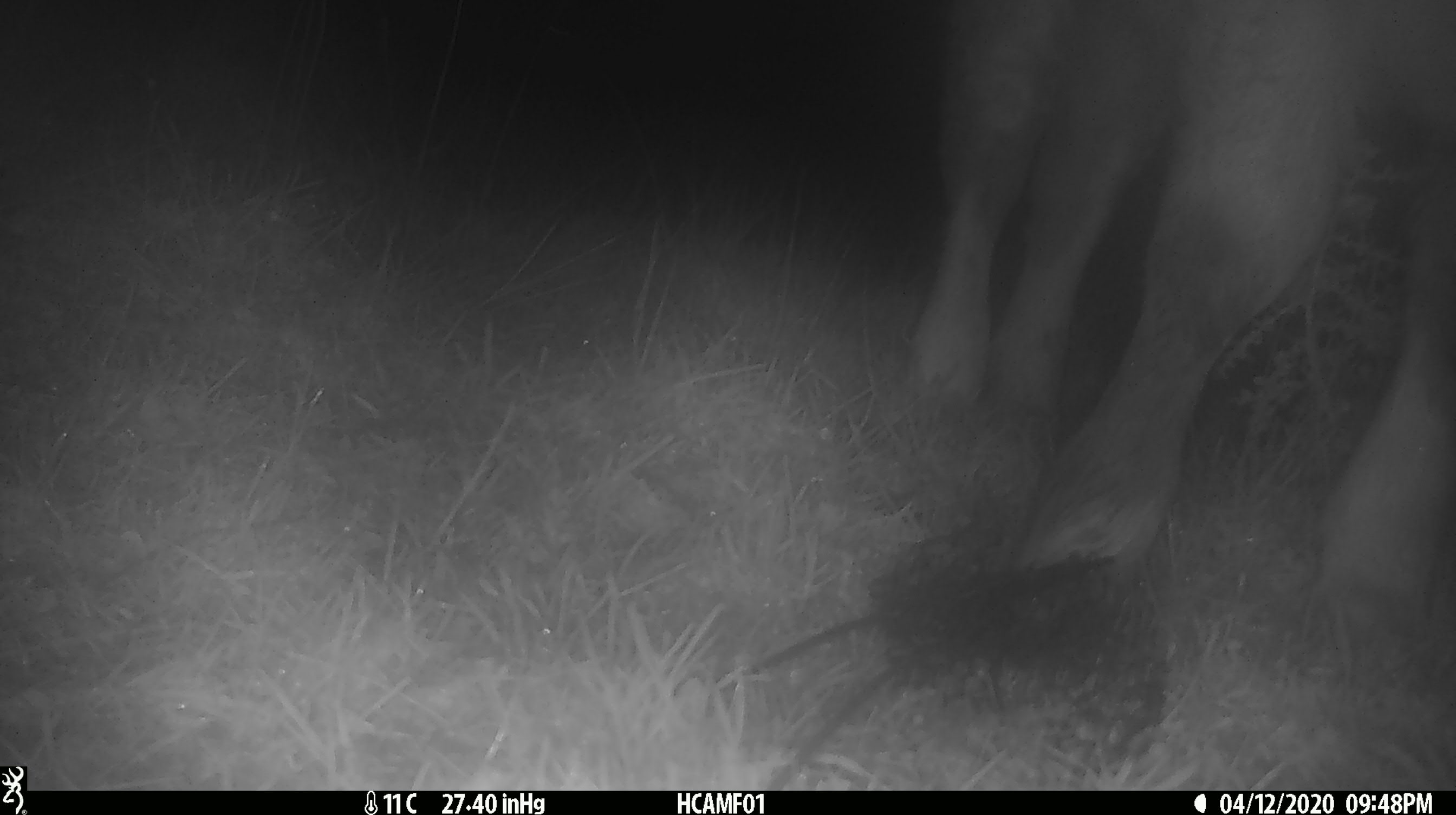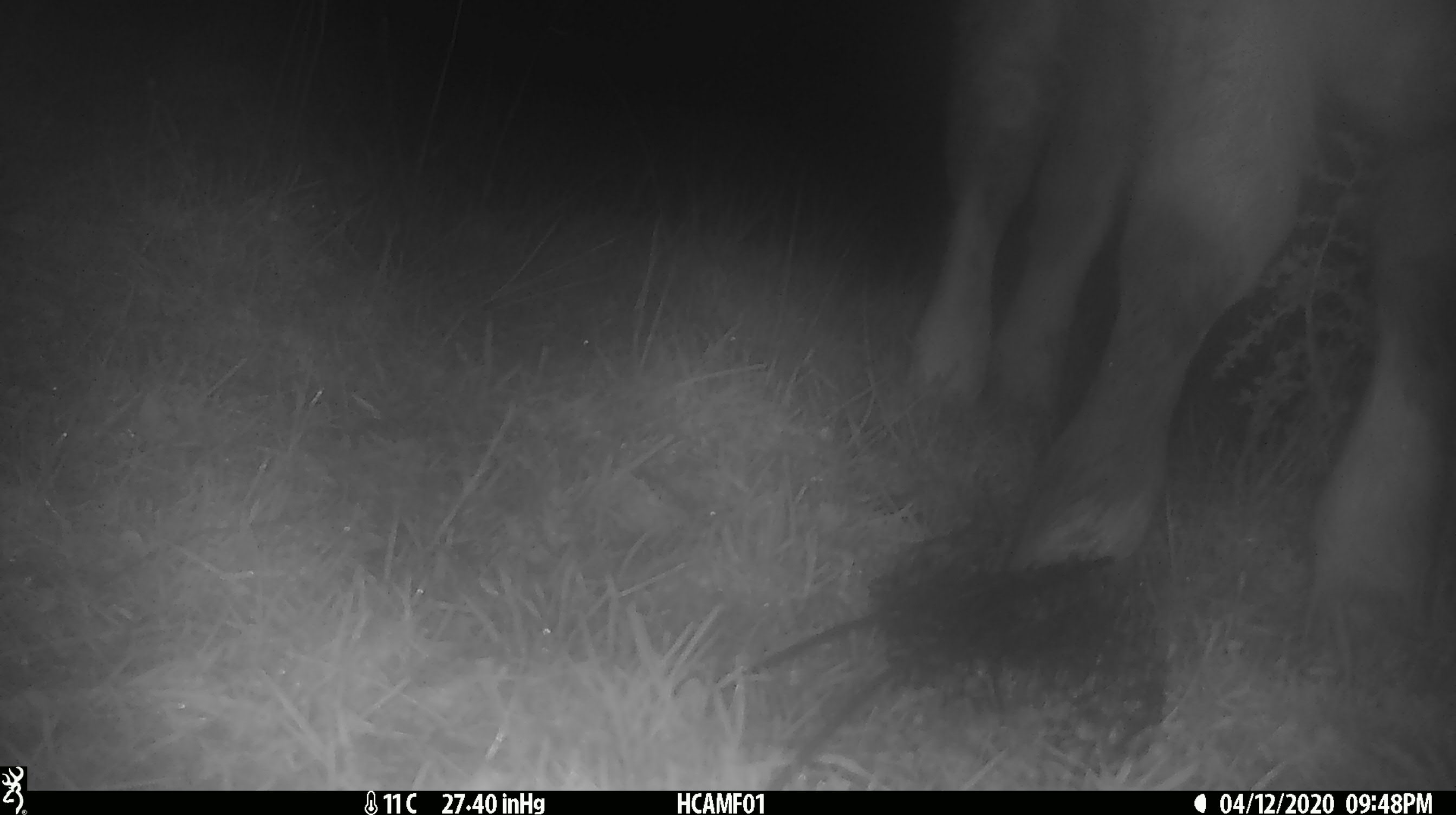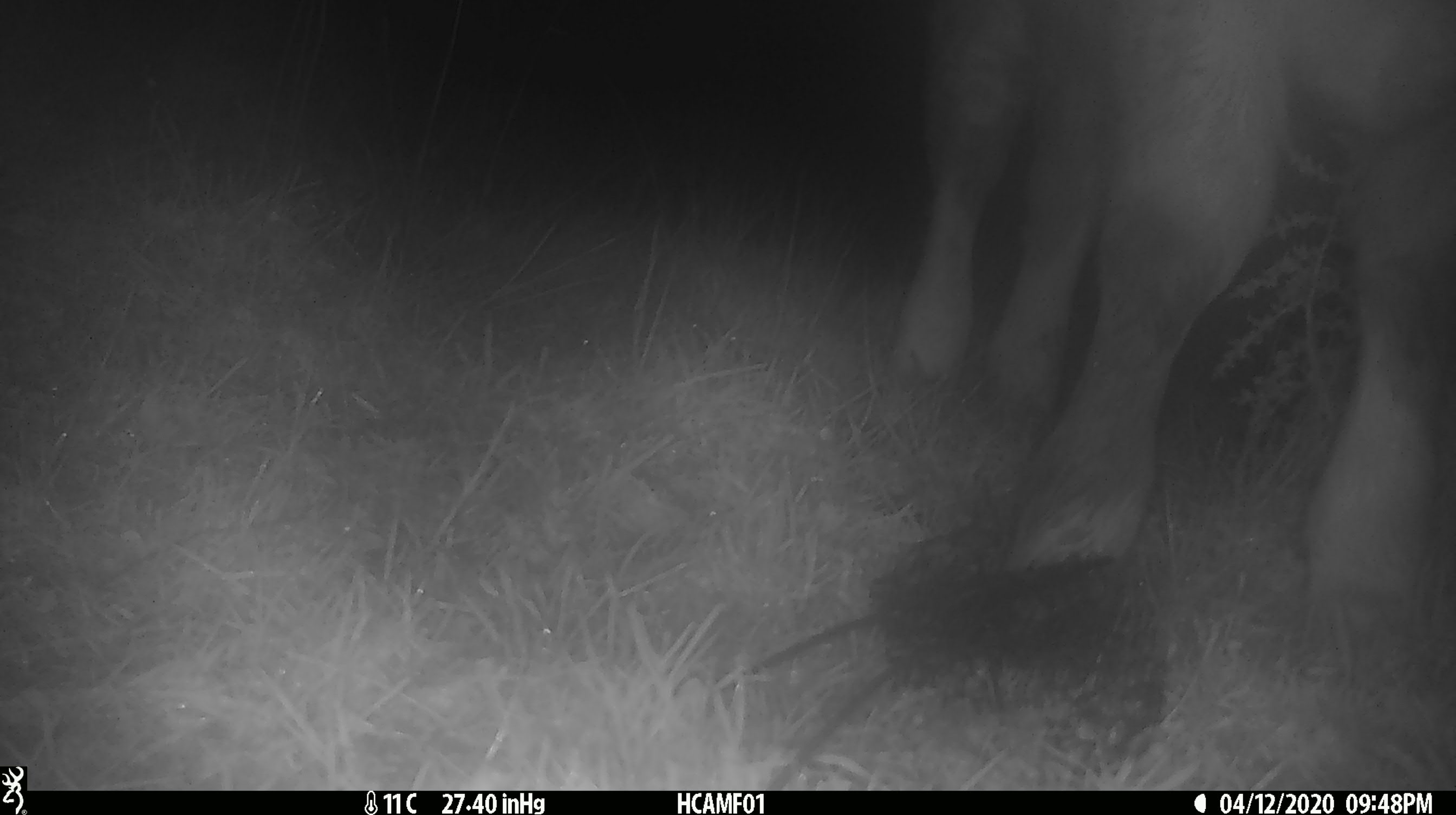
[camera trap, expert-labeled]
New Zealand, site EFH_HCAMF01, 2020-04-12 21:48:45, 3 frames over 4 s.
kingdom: Animalia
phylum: Chordata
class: Mammalia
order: Artiodactyla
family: Bovidae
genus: Bos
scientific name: Bos taurus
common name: domestic cow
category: cow